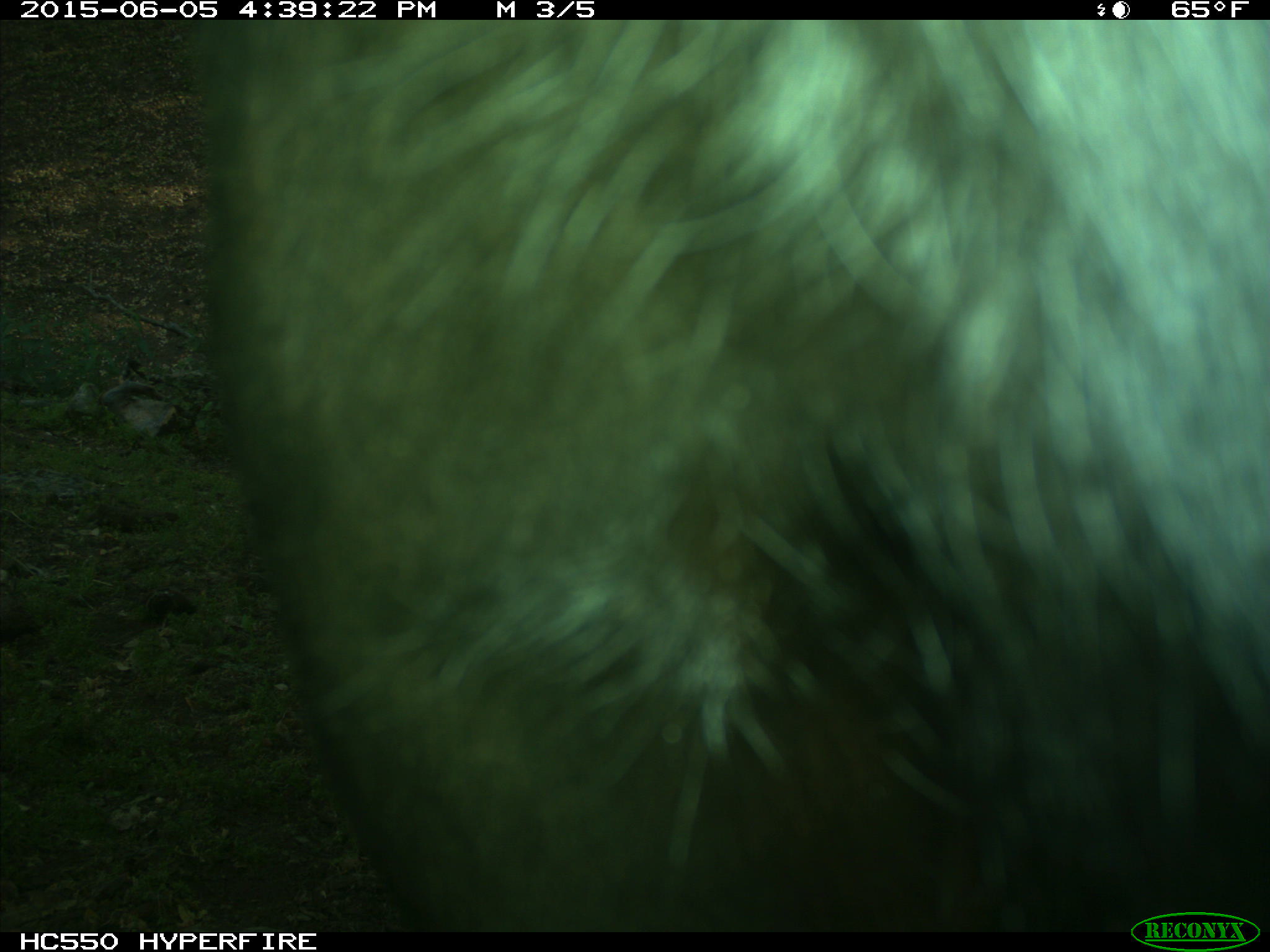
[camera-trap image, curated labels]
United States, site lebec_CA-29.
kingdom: Animalia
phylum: Chordata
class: Mammalia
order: Artiodactyla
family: Bovidae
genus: Bos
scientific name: Bos taurus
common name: domestic cow